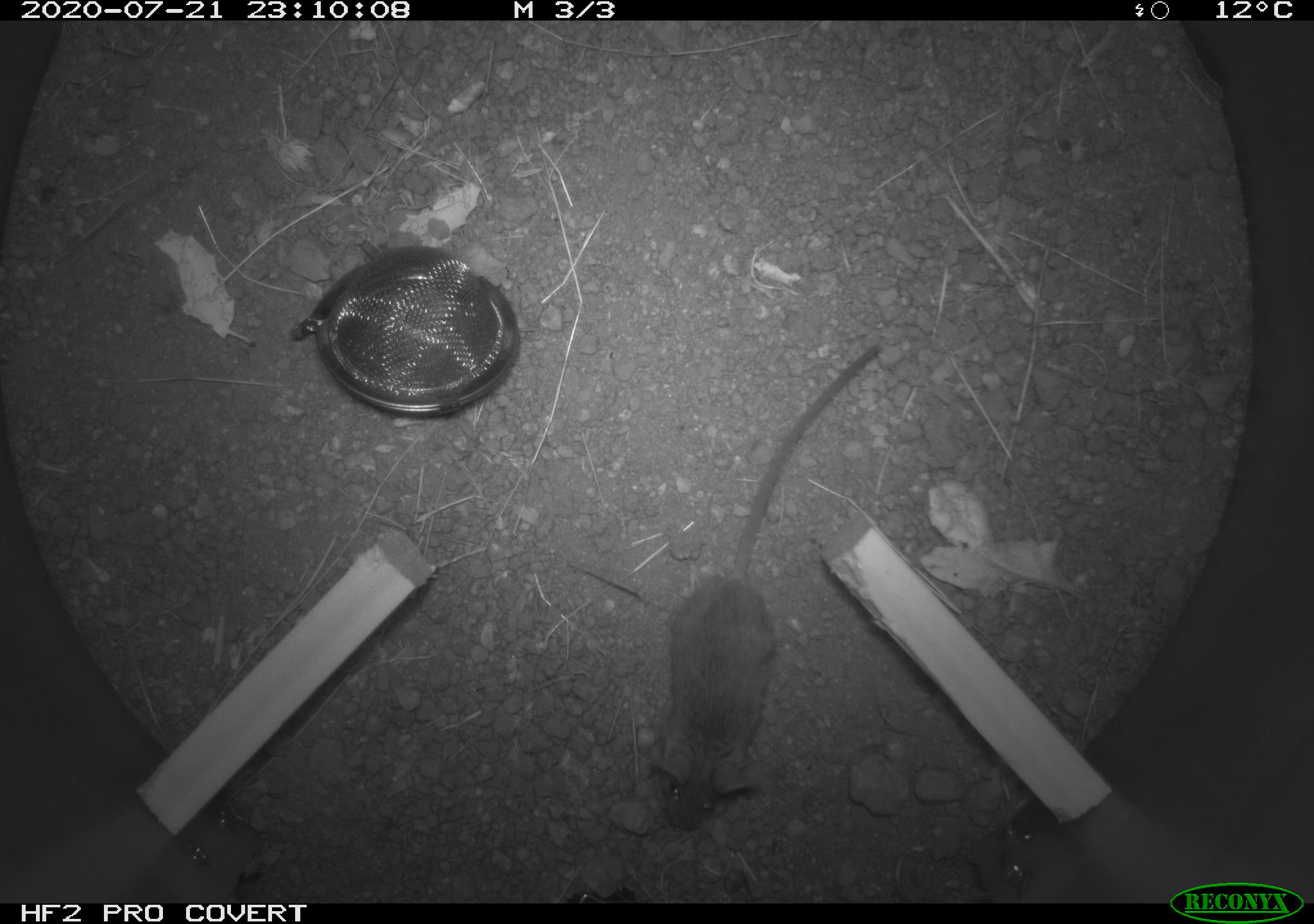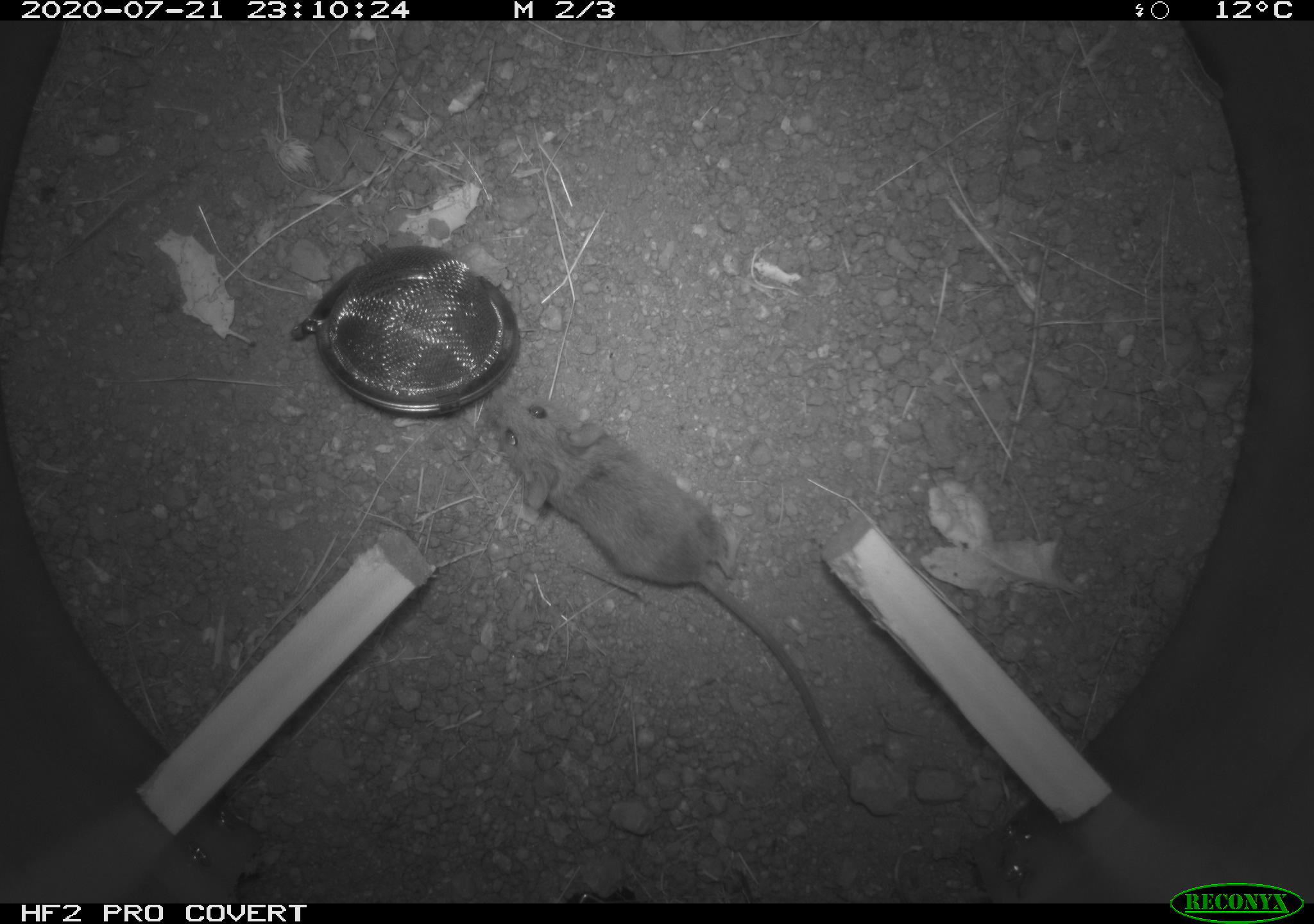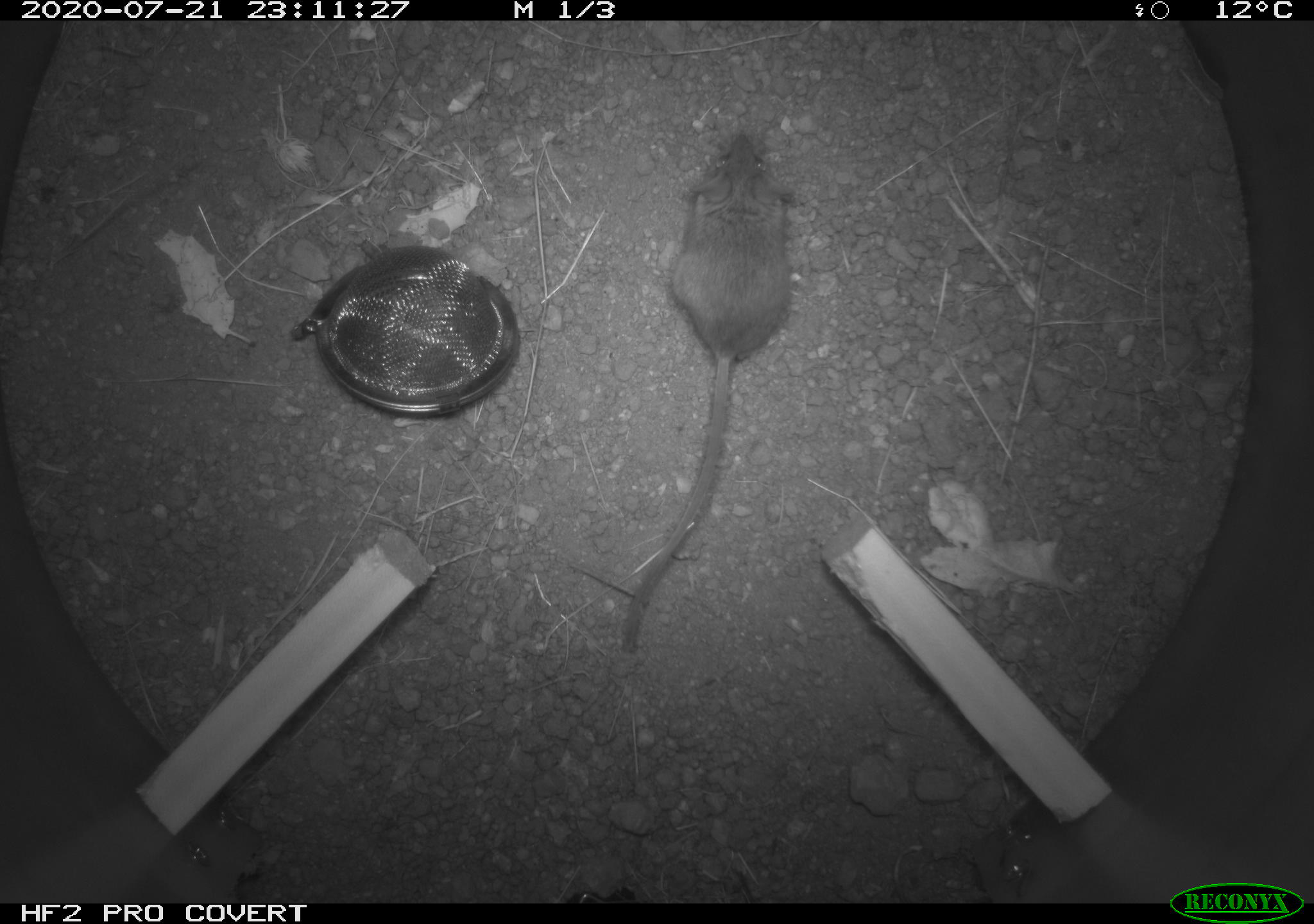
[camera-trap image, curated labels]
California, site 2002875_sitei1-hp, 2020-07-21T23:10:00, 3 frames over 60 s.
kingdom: Animalia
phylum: Chordata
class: Mammalia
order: Rodentia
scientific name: Rodentia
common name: rodent